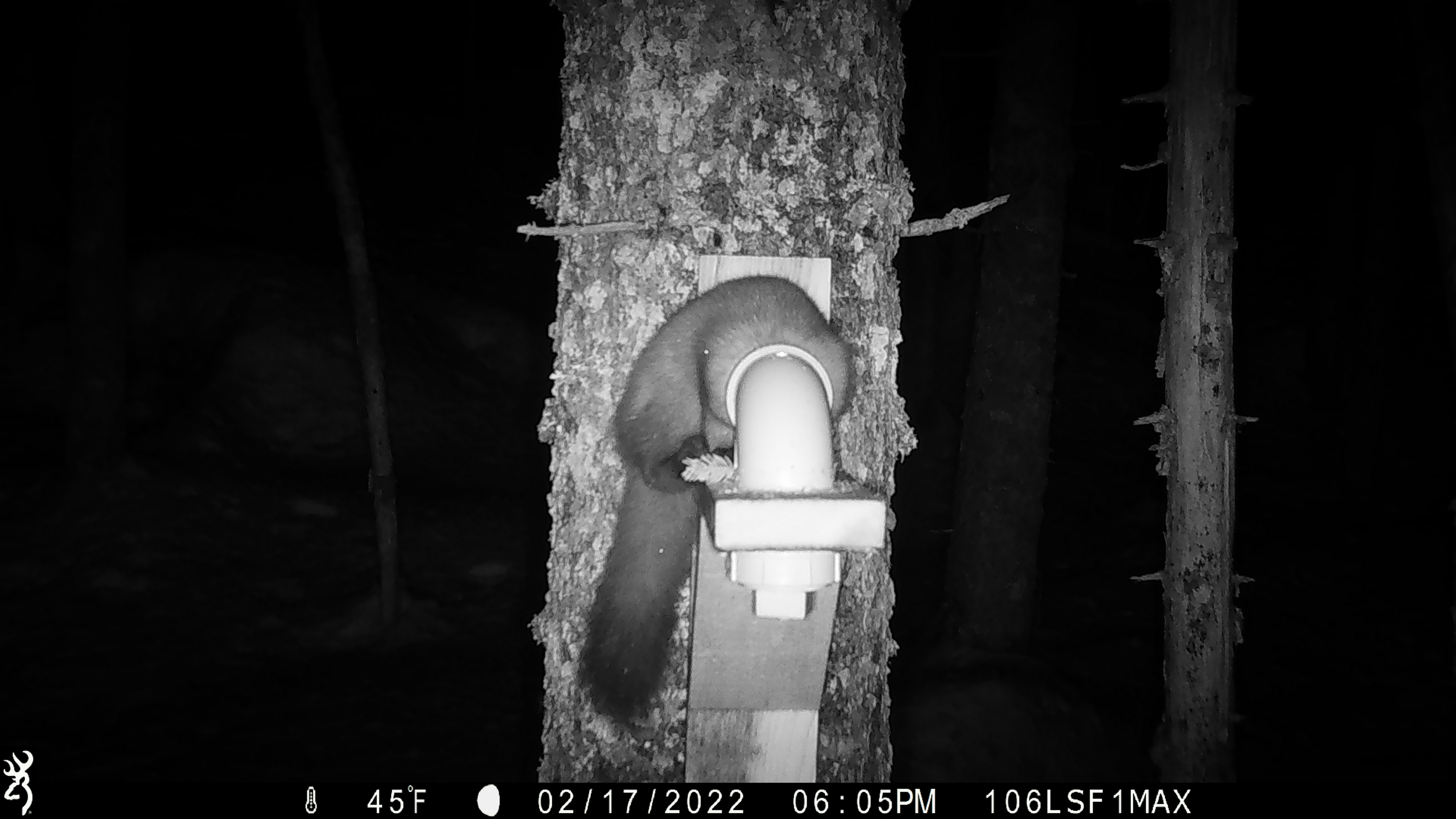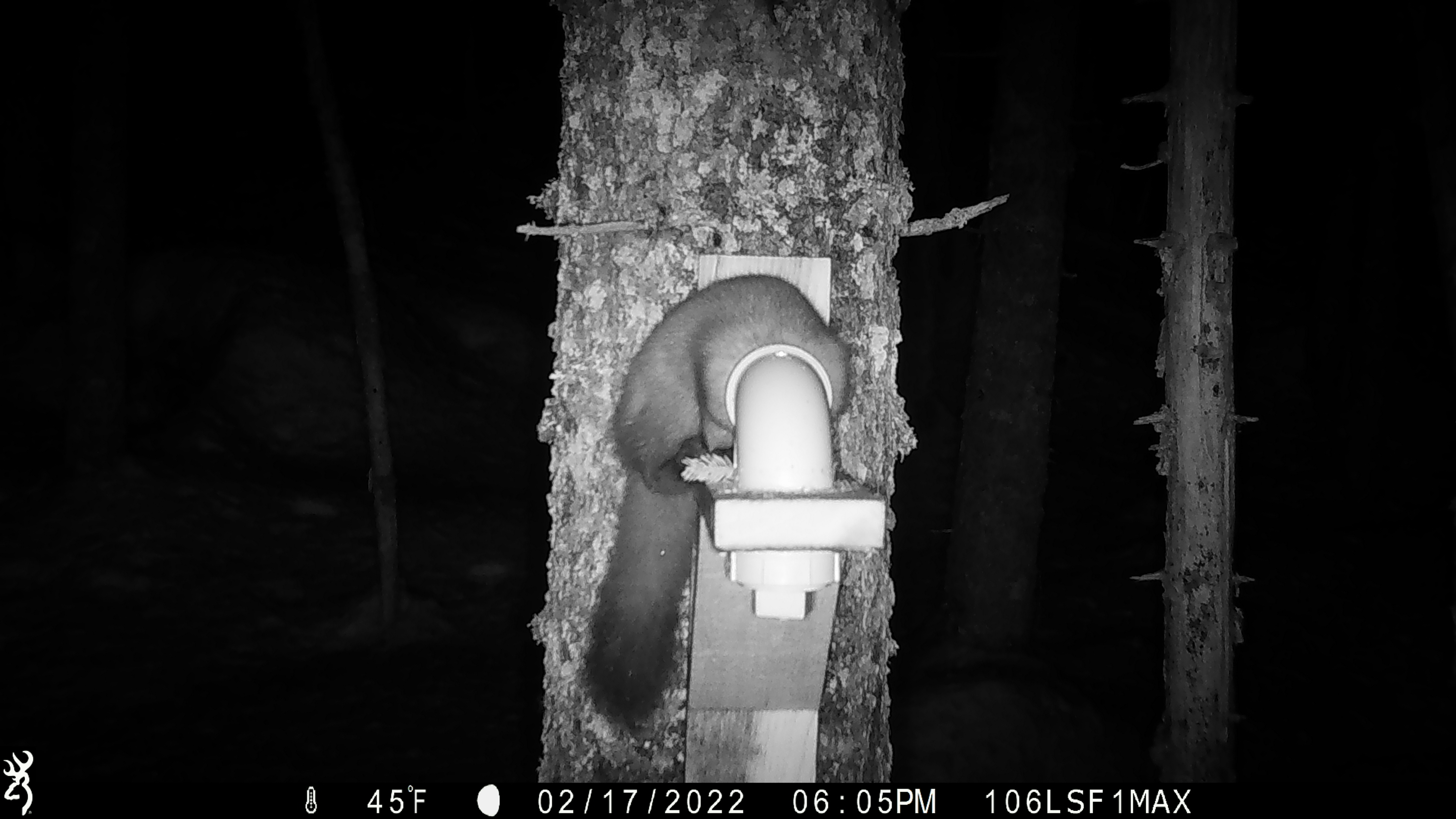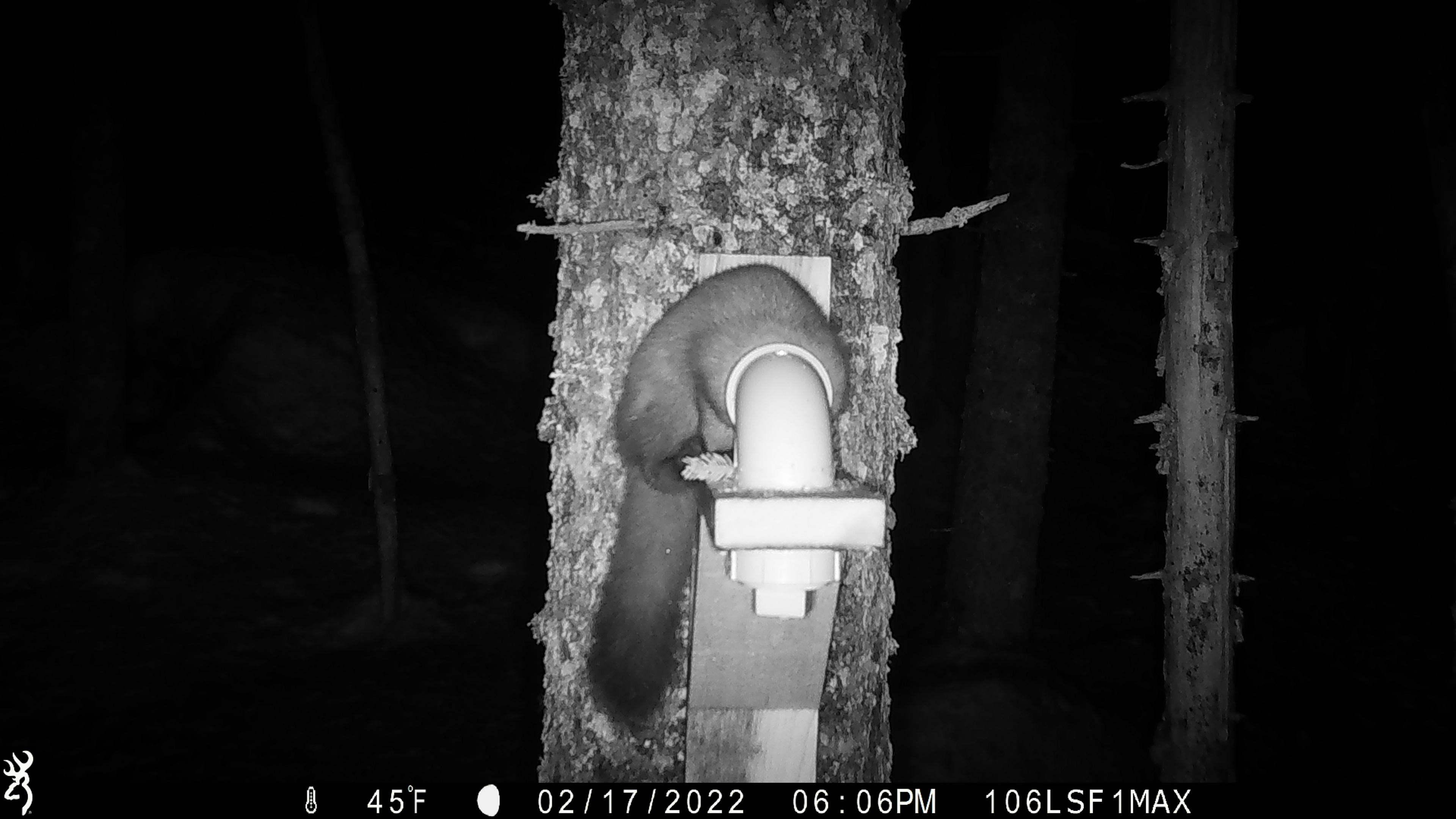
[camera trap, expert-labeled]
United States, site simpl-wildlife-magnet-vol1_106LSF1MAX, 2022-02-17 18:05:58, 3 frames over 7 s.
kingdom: Animalia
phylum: Chordata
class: Mammalia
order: Carnivora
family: Mustelidae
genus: Martes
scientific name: Martes americana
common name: american marten